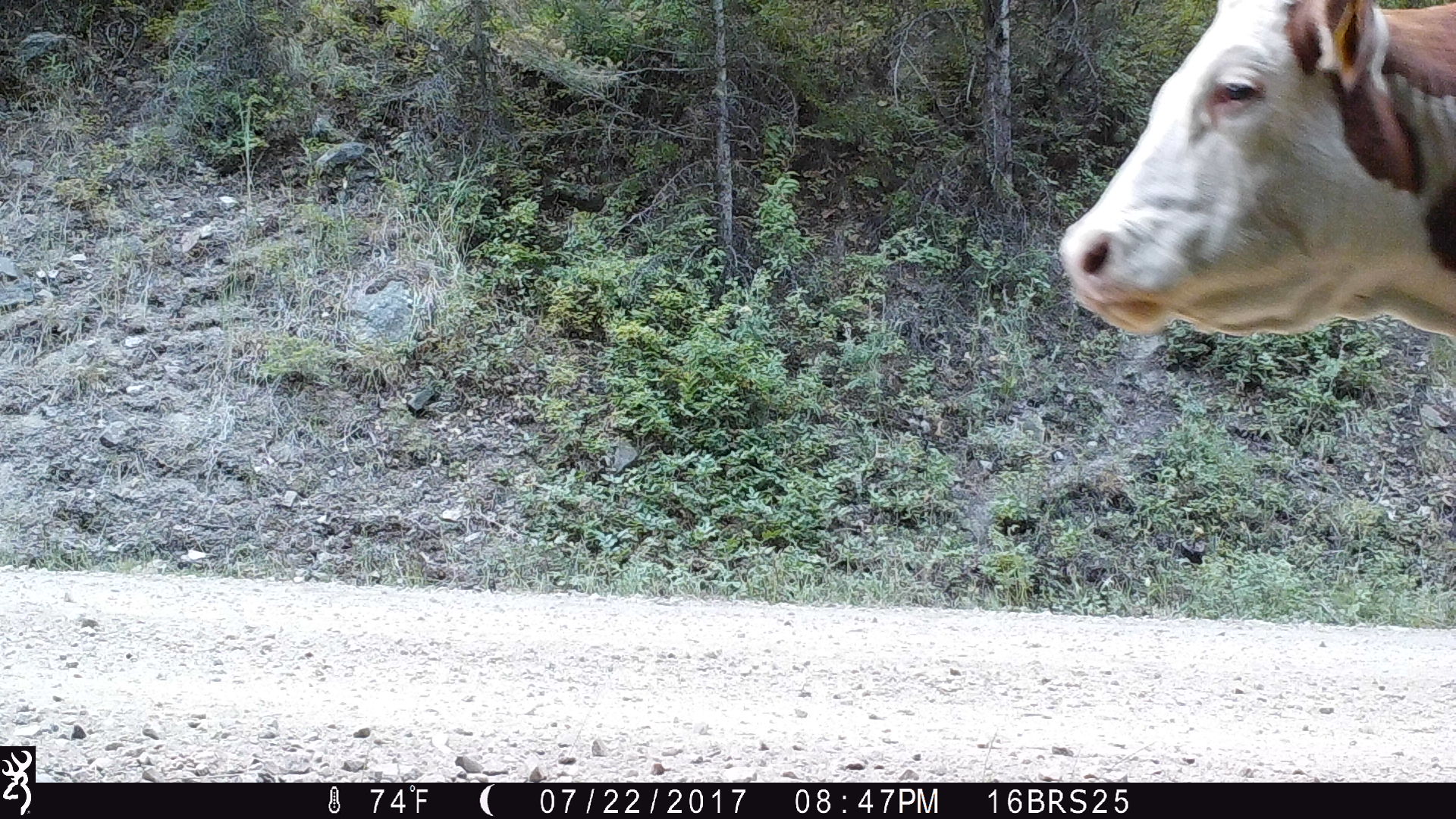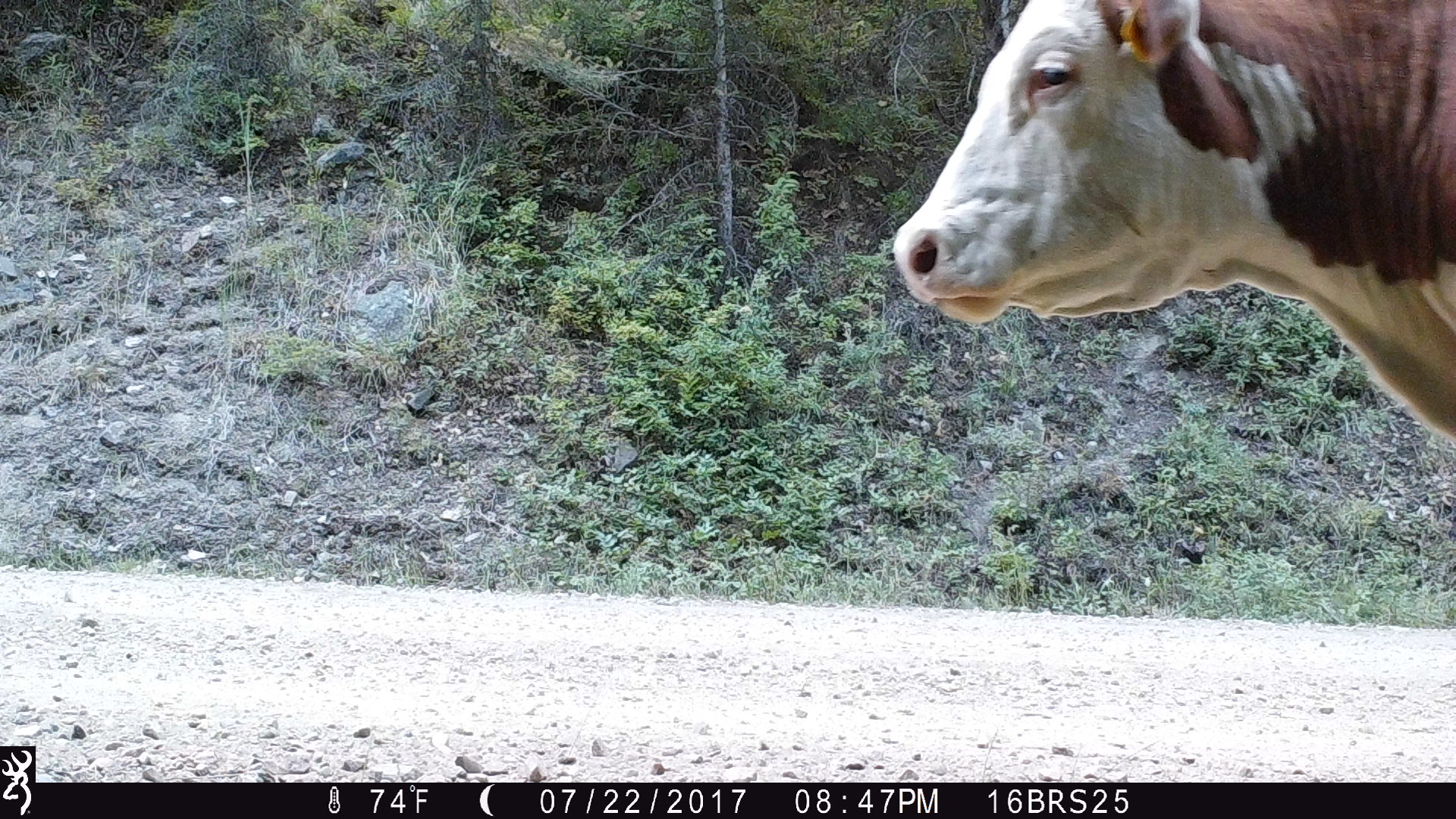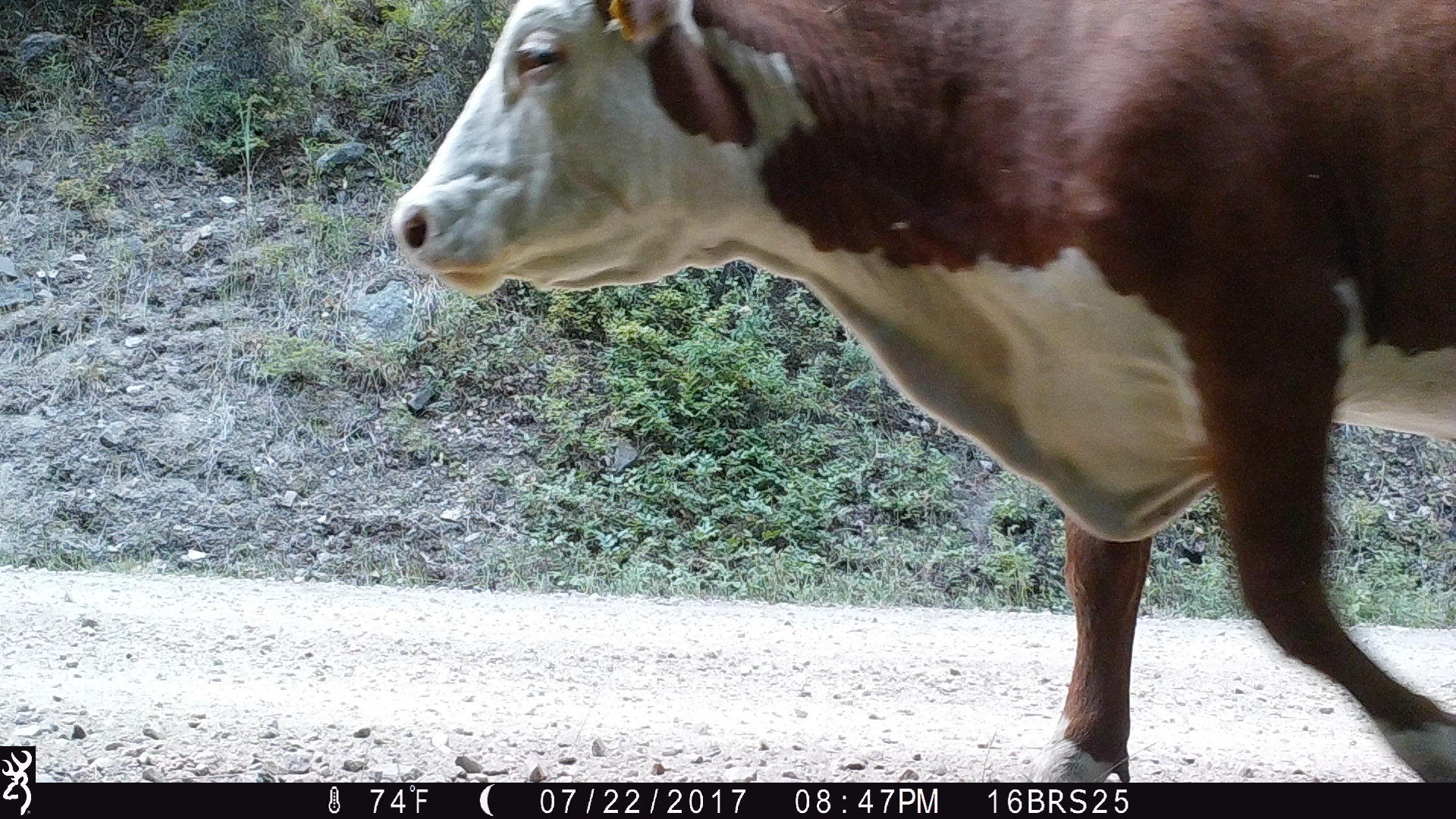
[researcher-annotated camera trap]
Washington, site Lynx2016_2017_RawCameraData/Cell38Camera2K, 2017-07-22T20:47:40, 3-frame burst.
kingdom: Animalia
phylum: Chordata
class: Mammalia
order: Artiodactyla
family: Bovidae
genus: Bos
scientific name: Bos taurus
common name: domestic cattle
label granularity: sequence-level